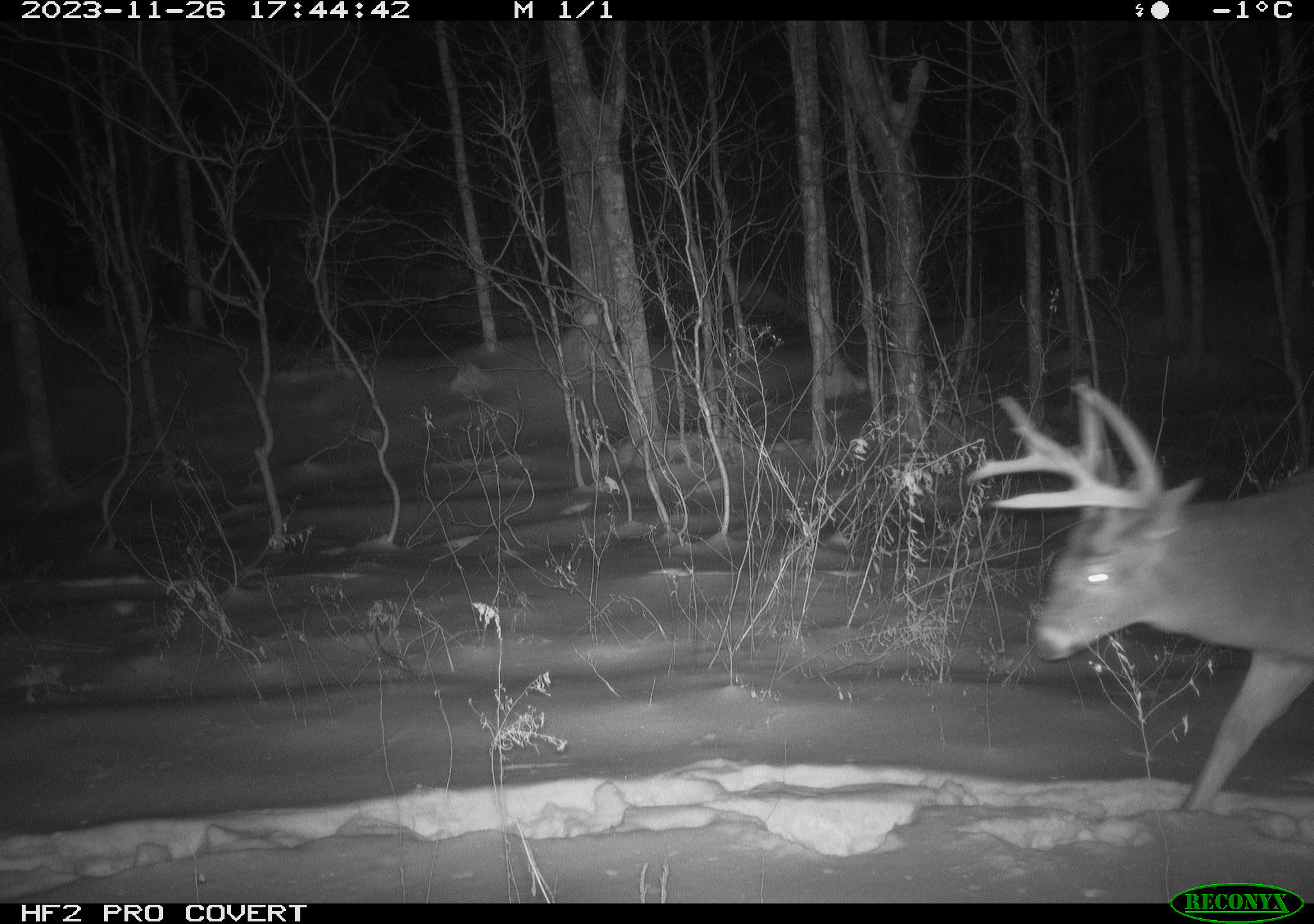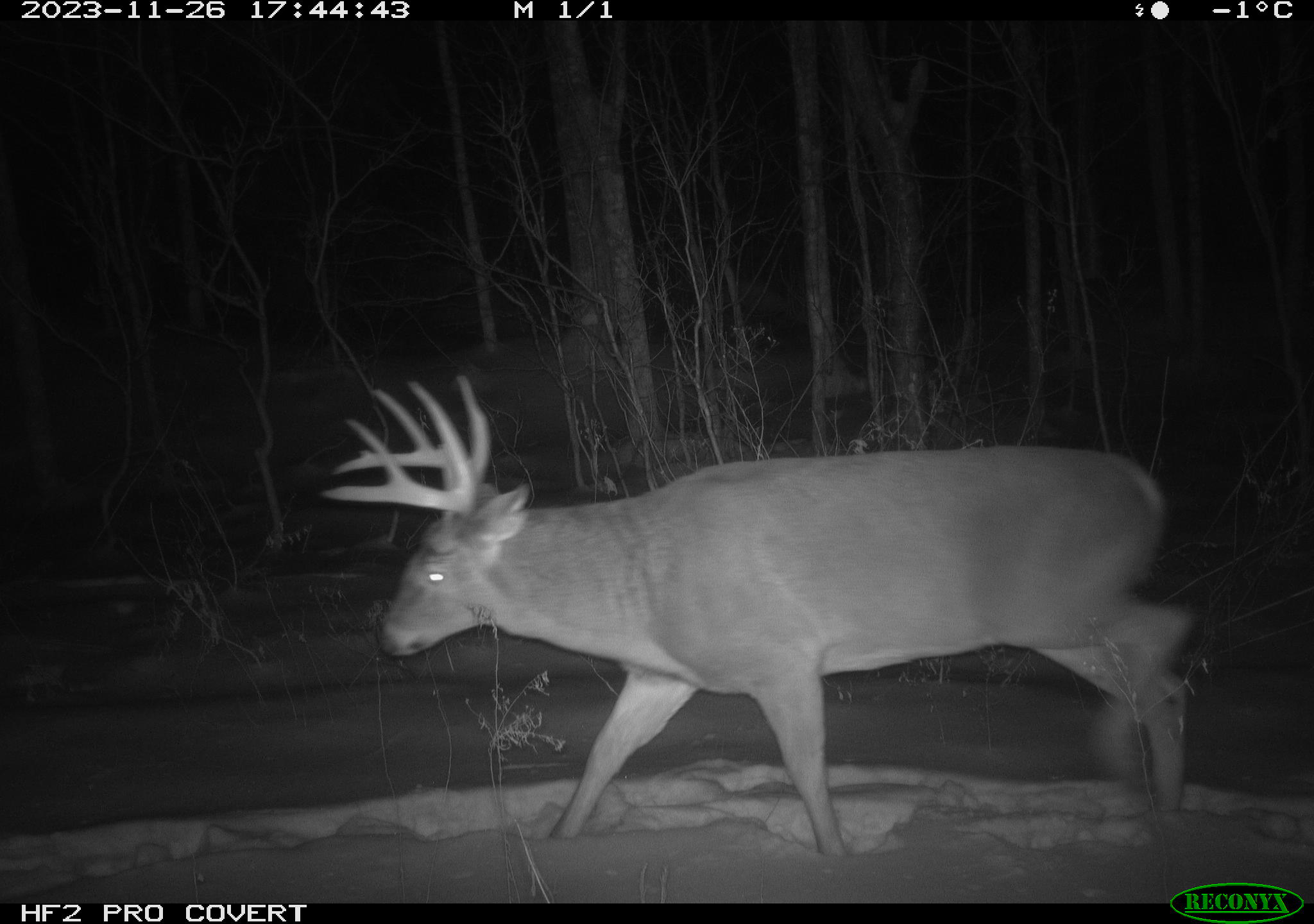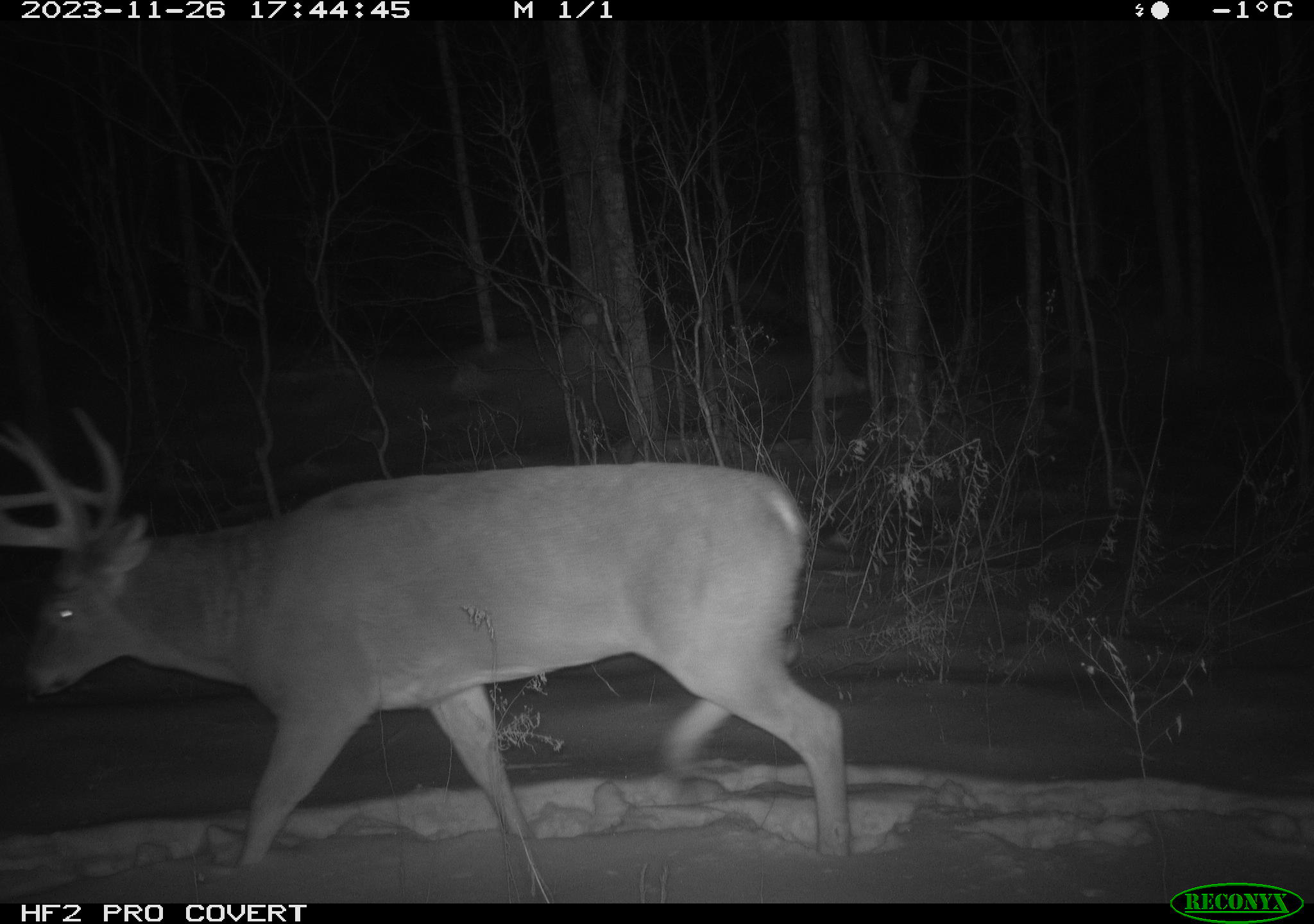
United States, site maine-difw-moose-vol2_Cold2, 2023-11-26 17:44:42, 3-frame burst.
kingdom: Animalia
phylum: Chordata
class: Mammalia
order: Artiodactyla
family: Cervidae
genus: Odocoileus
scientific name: Odocoileus virginianus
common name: white-tailed deer